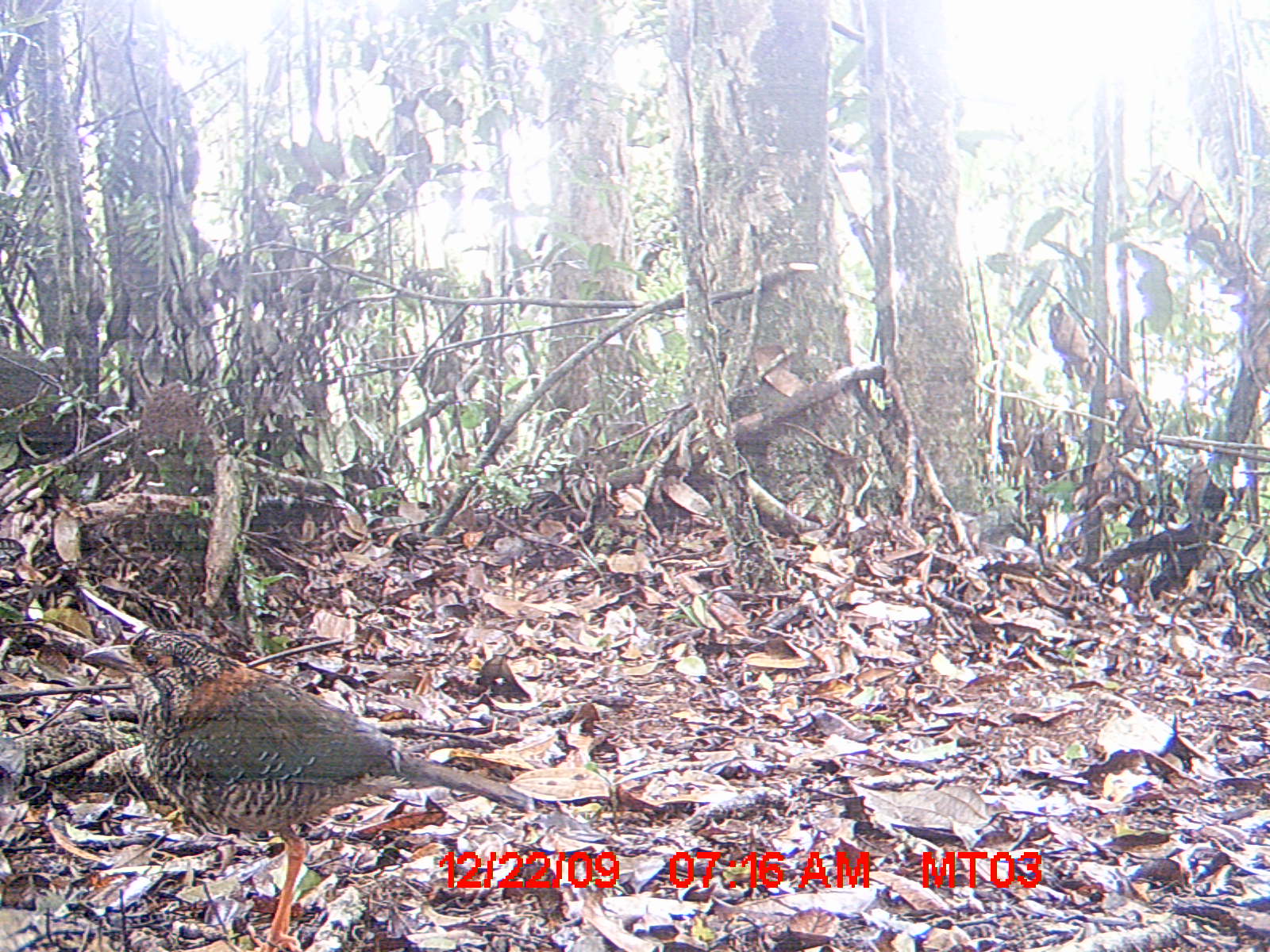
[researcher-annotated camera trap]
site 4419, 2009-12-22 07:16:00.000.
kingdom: Animalia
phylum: Chordata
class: Aves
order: Coraciiformes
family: Brachypteraciidae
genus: Brachypteracias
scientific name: Brachypteracias squamiger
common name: scaly ground roller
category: geobiastes squamiger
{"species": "geobiastes squamiger (scaly ground roller) (Brachypteracias squamiger)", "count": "1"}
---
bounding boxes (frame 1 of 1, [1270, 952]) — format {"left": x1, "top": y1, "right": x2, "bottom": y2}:
geobiastes squamiger: {"left": 77, "top": 626, "right": 533, "bottom": 948}